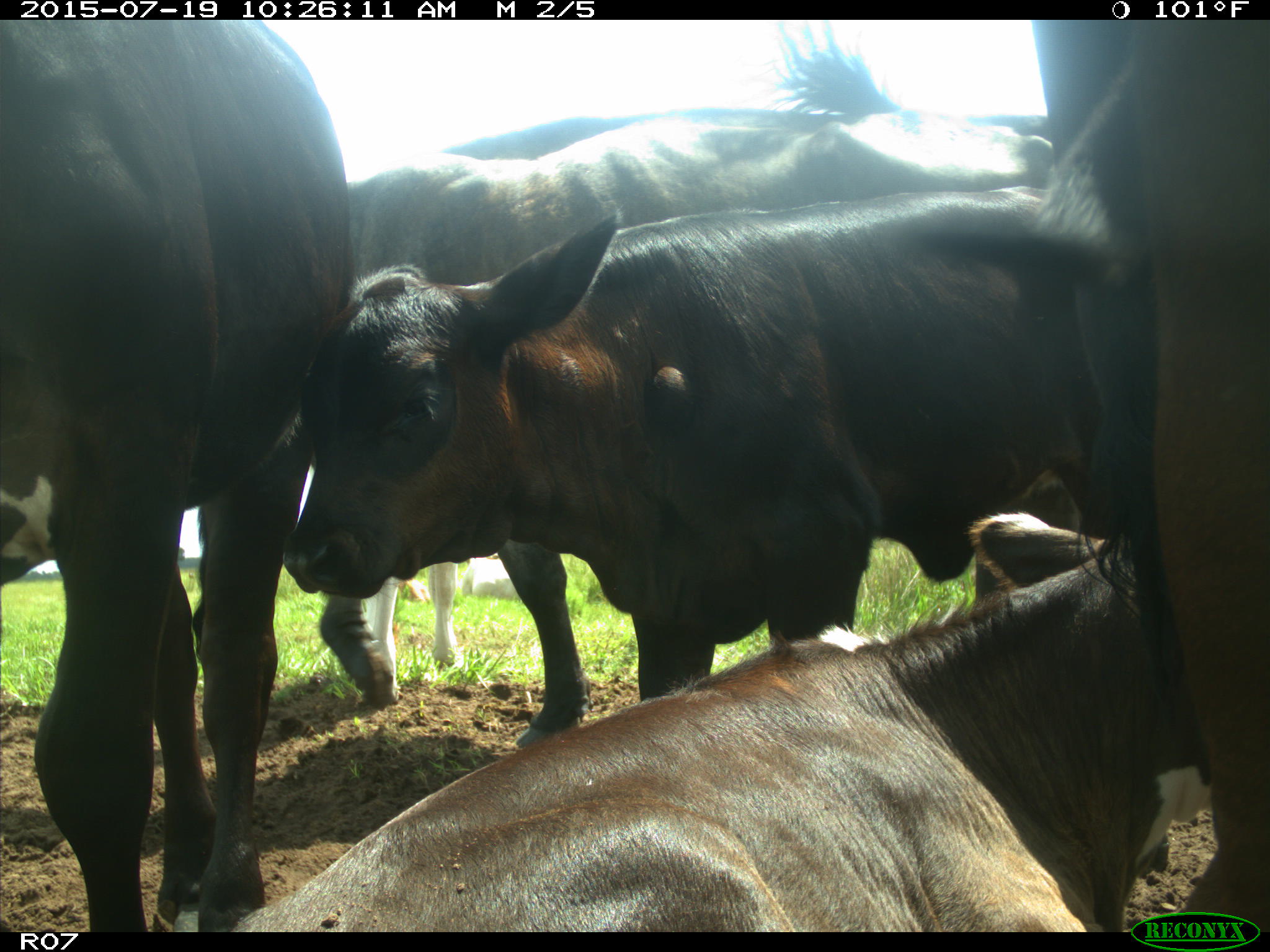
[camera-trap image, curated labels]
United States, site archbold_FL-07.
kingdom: Animalia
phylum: Chordata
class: Mammalia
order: Artiodactyla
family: Bovidae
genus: Bos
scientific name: Bos taurus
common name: domestic cow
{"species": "Bos taurus (domestic cow)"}